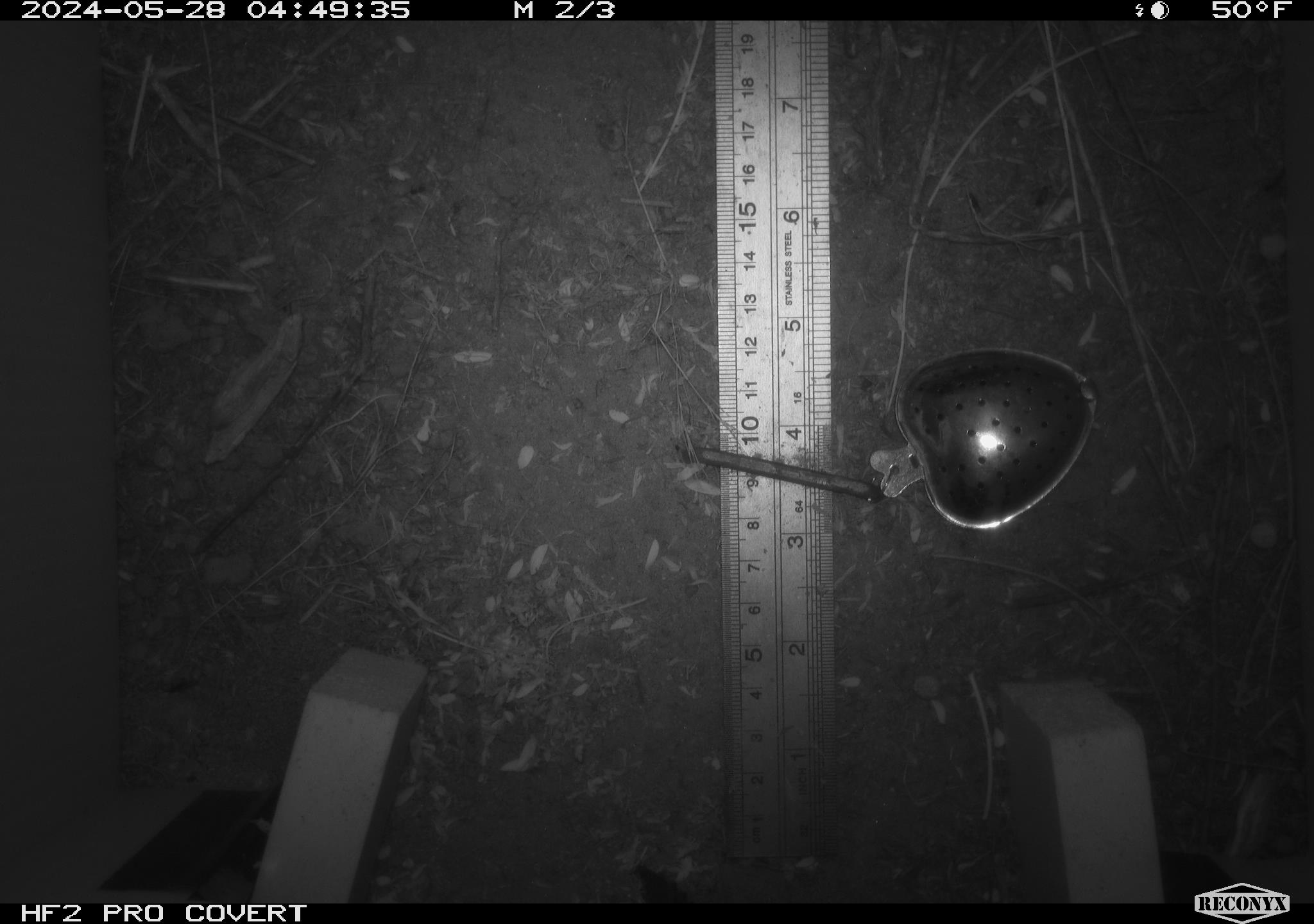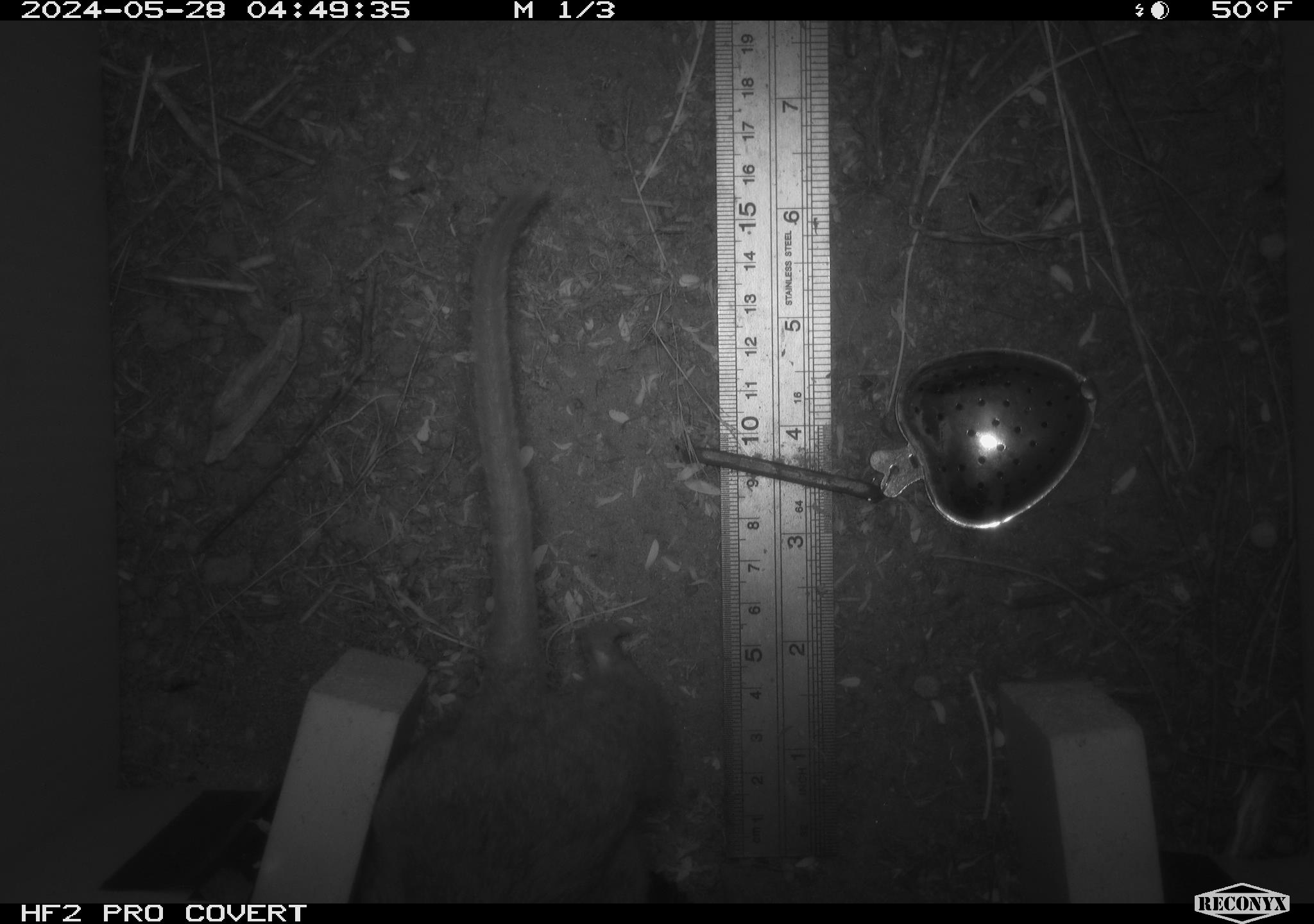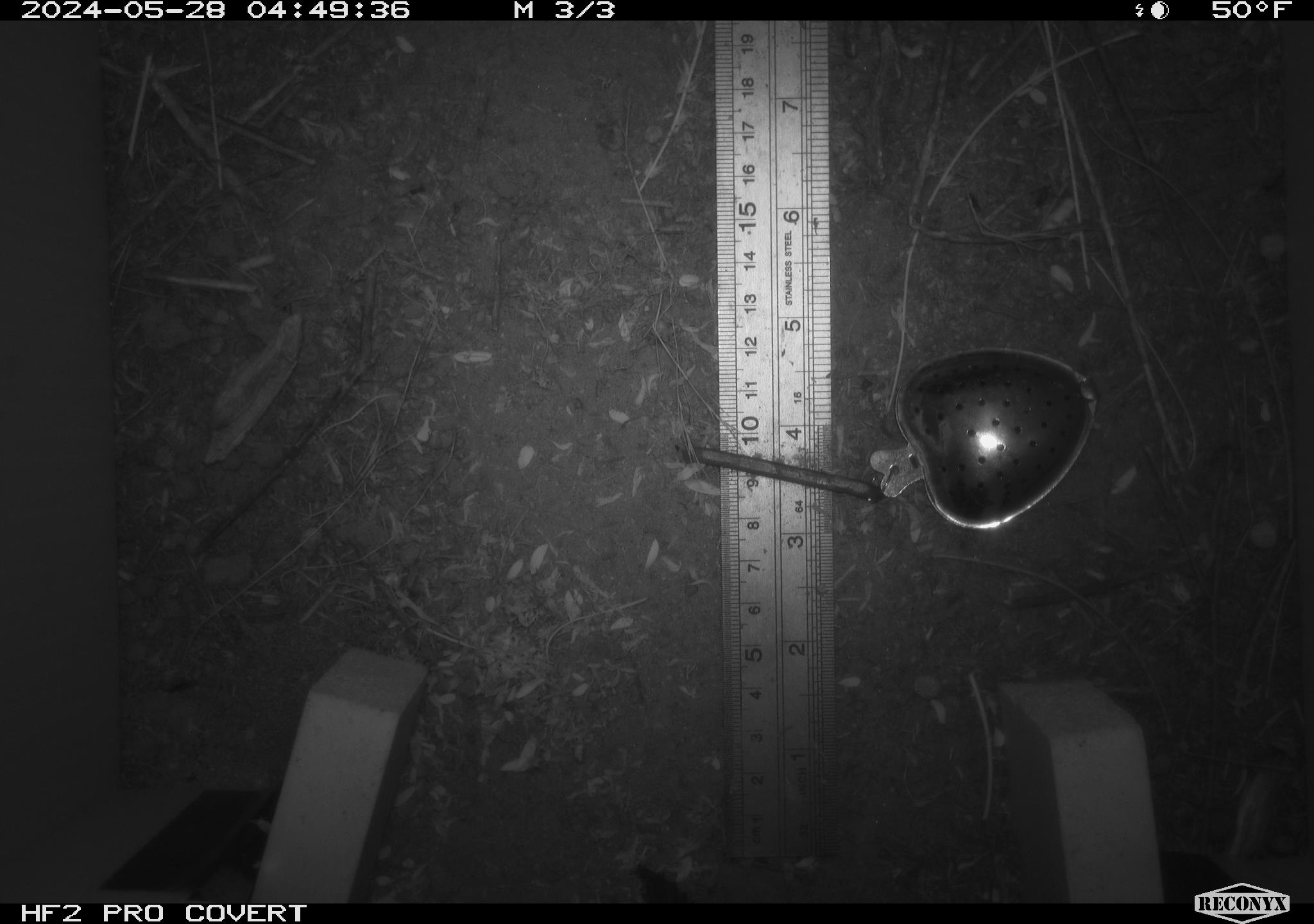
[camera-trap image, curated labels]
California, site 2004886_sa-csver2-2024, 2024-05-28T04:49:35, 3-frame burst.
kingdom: Animalia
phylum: Chordata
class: Mammalia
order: Rodentia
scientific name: Rodentia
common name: rodent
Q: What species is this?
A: Rodent (Rodentia).